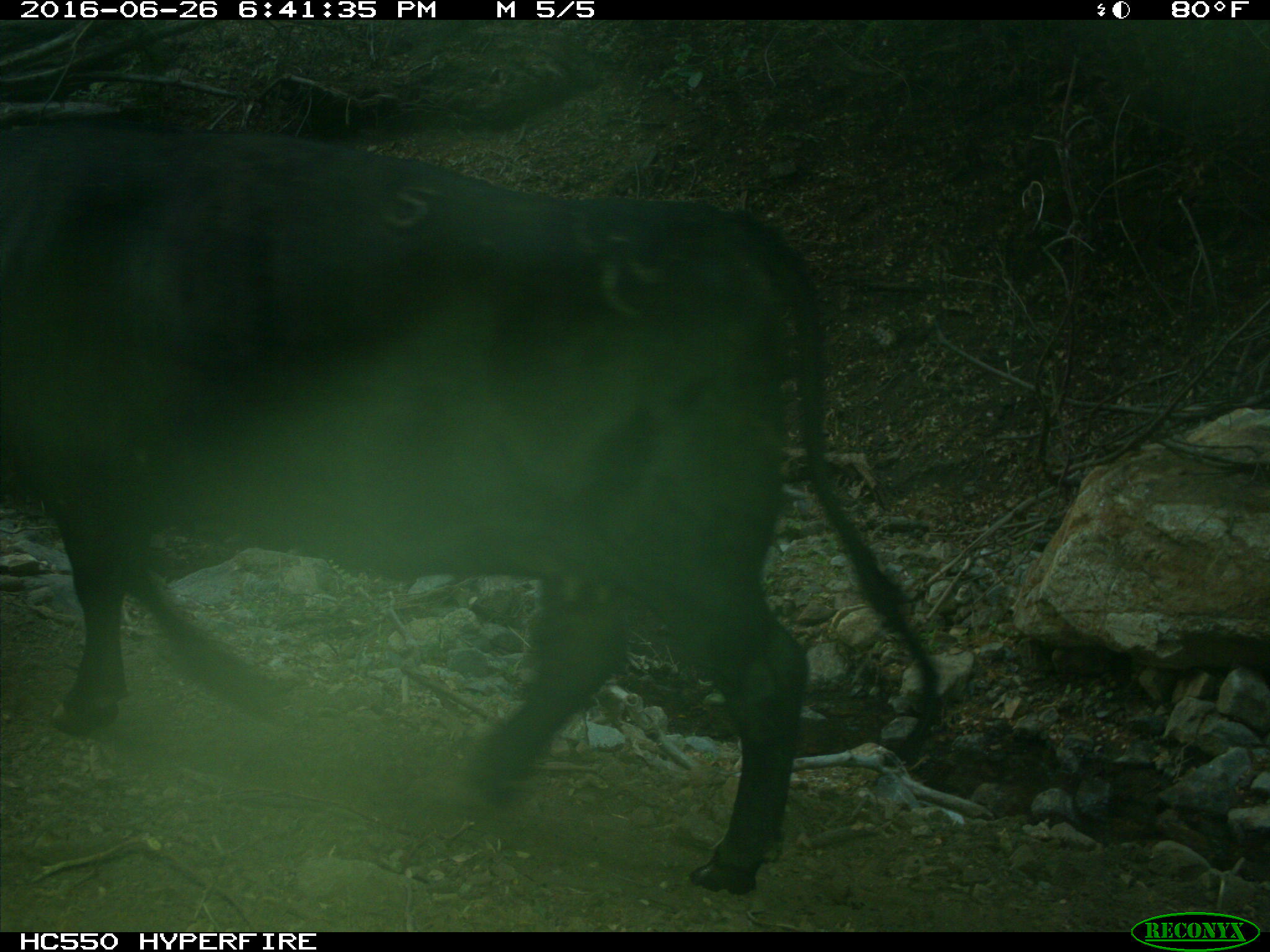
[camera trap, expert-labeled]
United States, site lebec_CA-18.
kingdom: Animalia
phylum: Chordata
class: Mammalia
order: Artiodactyla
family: Bovidae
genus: Bos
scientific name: Bos taurus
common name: domestic cow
Bos taurus (domestic cow).